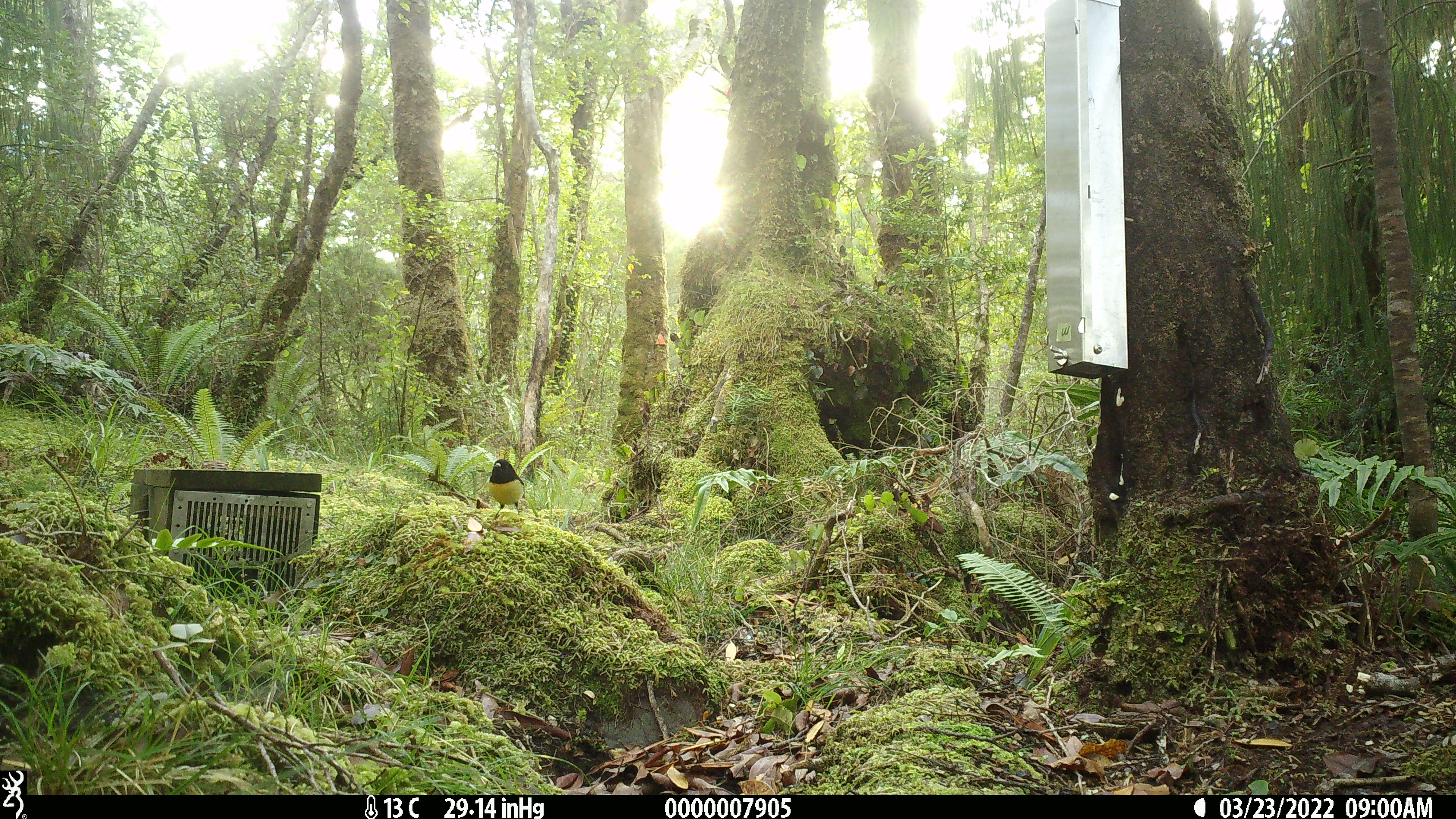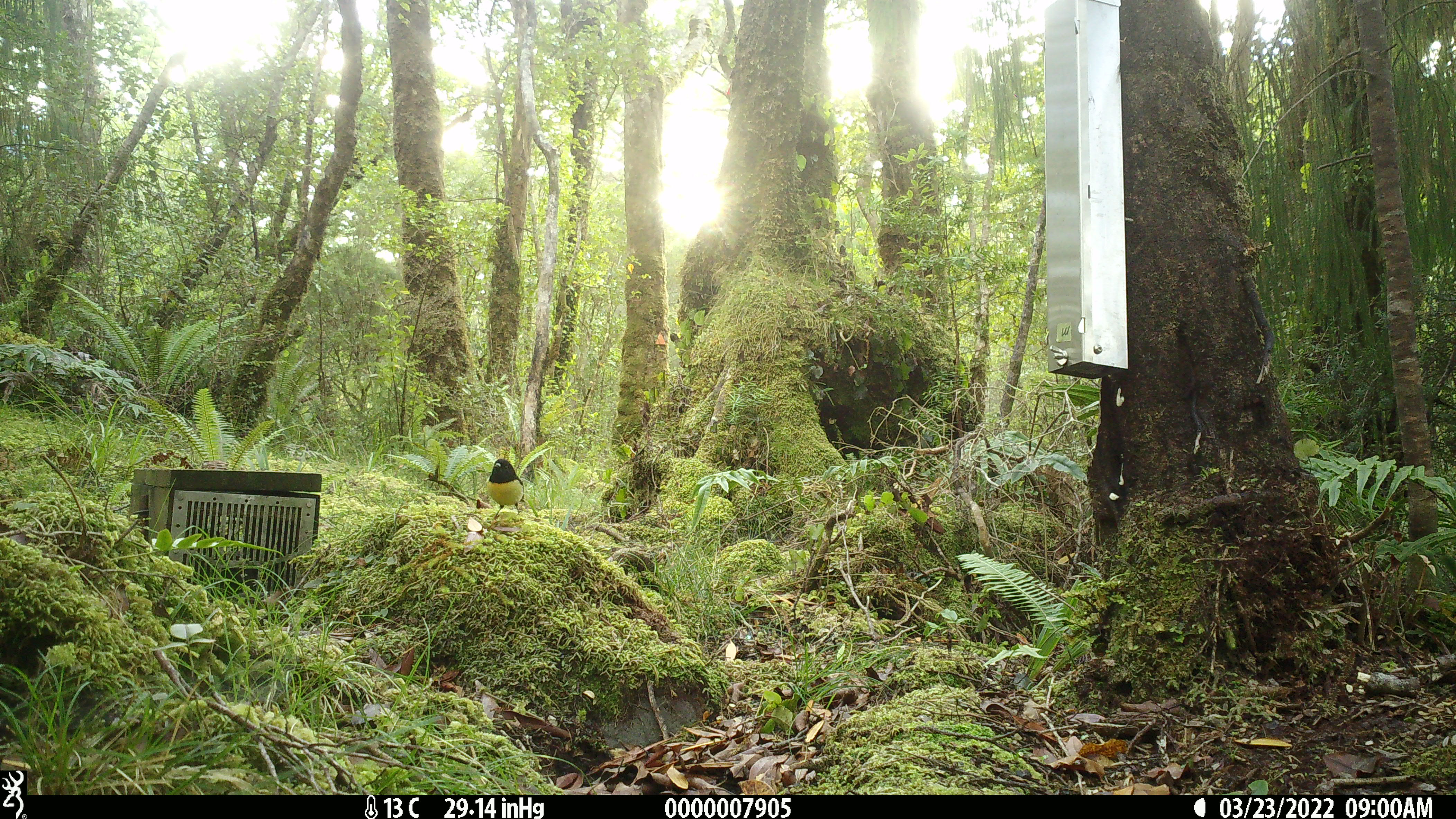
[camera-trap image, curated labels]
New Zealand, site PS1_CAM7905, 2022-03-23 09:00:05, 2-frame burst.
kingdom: Animalia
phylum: Chordata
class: Aves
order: Passeriformes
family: Petroicidae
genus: Petroica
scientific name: Petroica macrocephala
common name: tomtit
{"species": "tomtit (Petroica macrocephala)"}